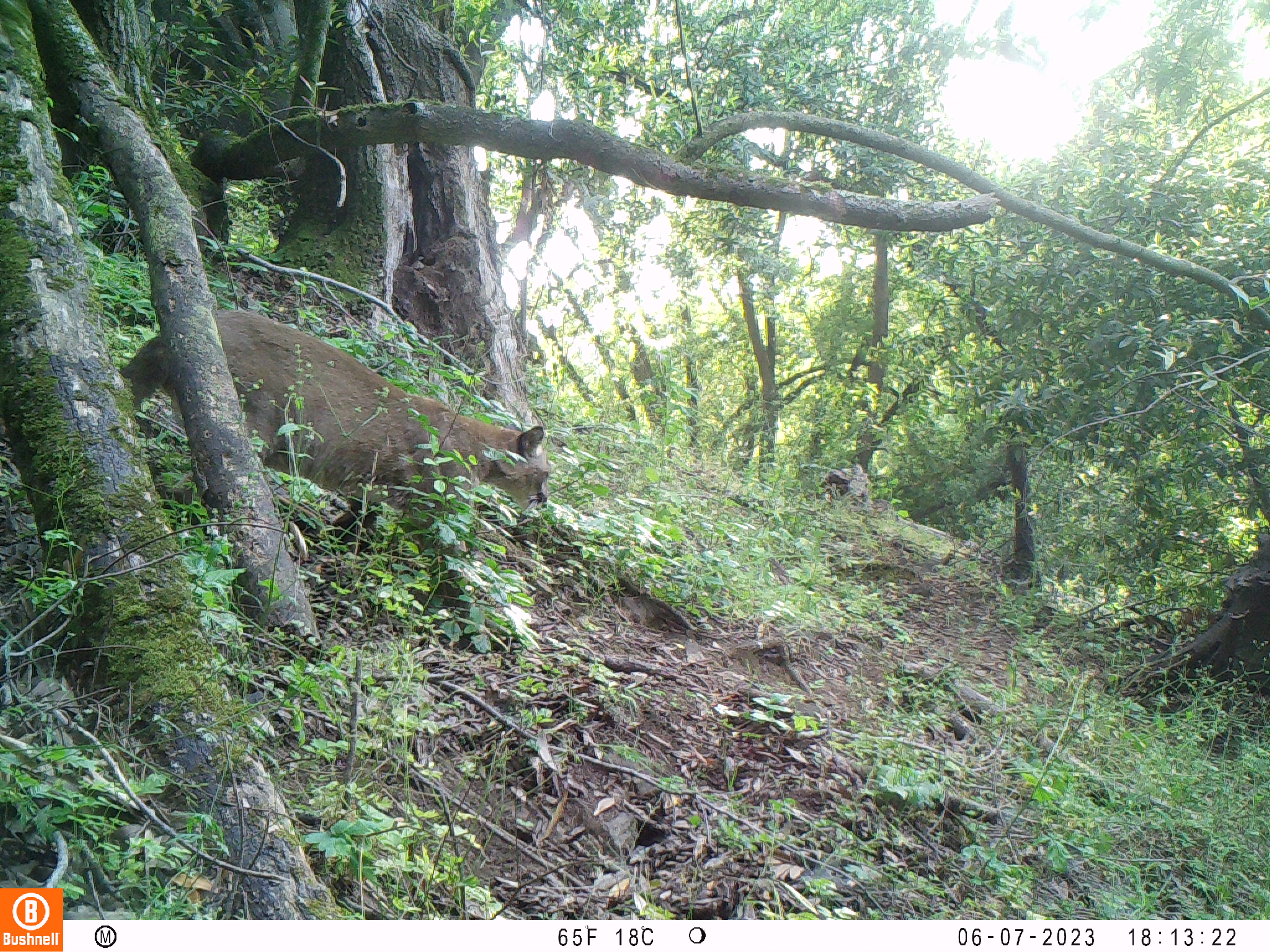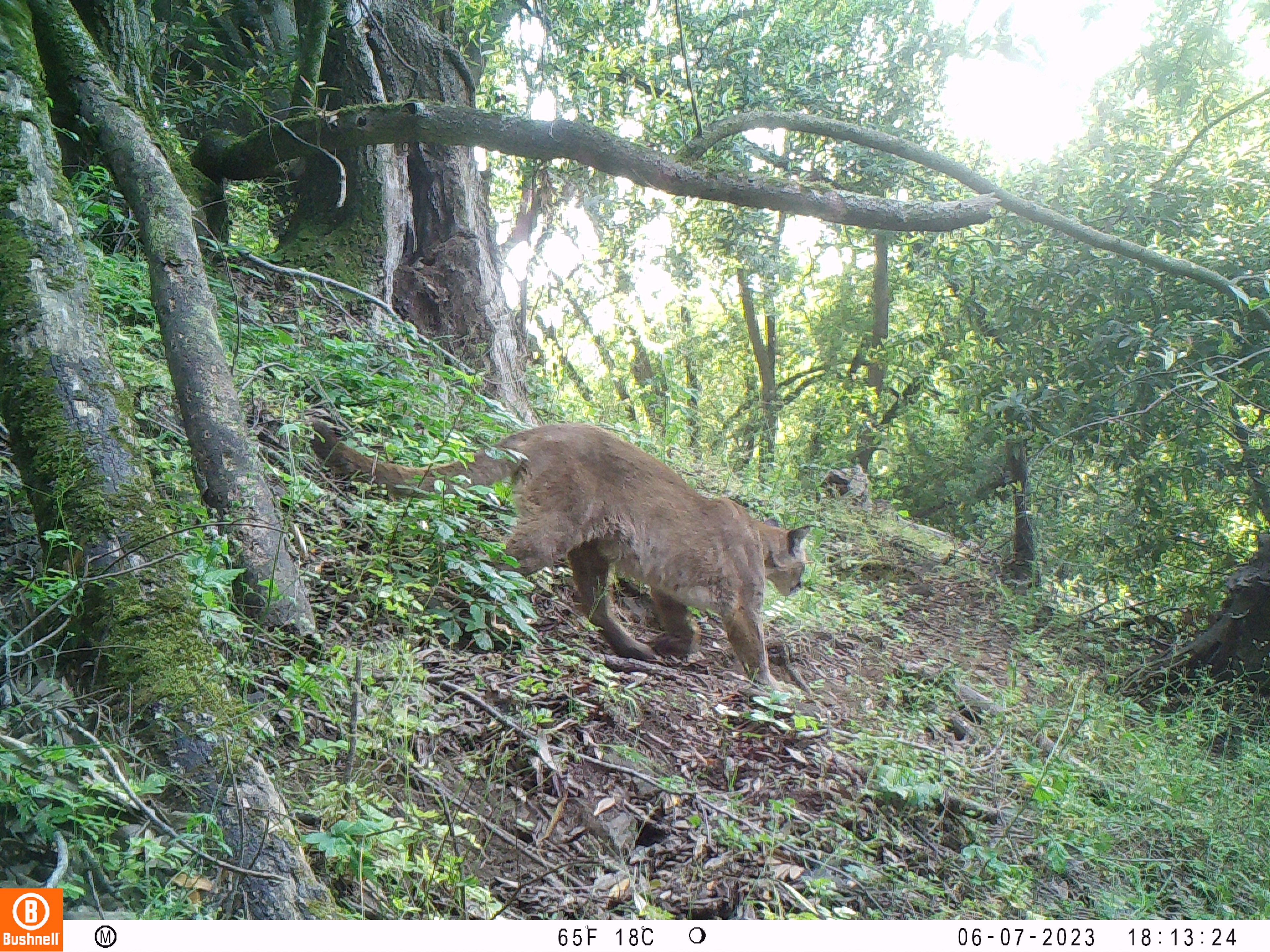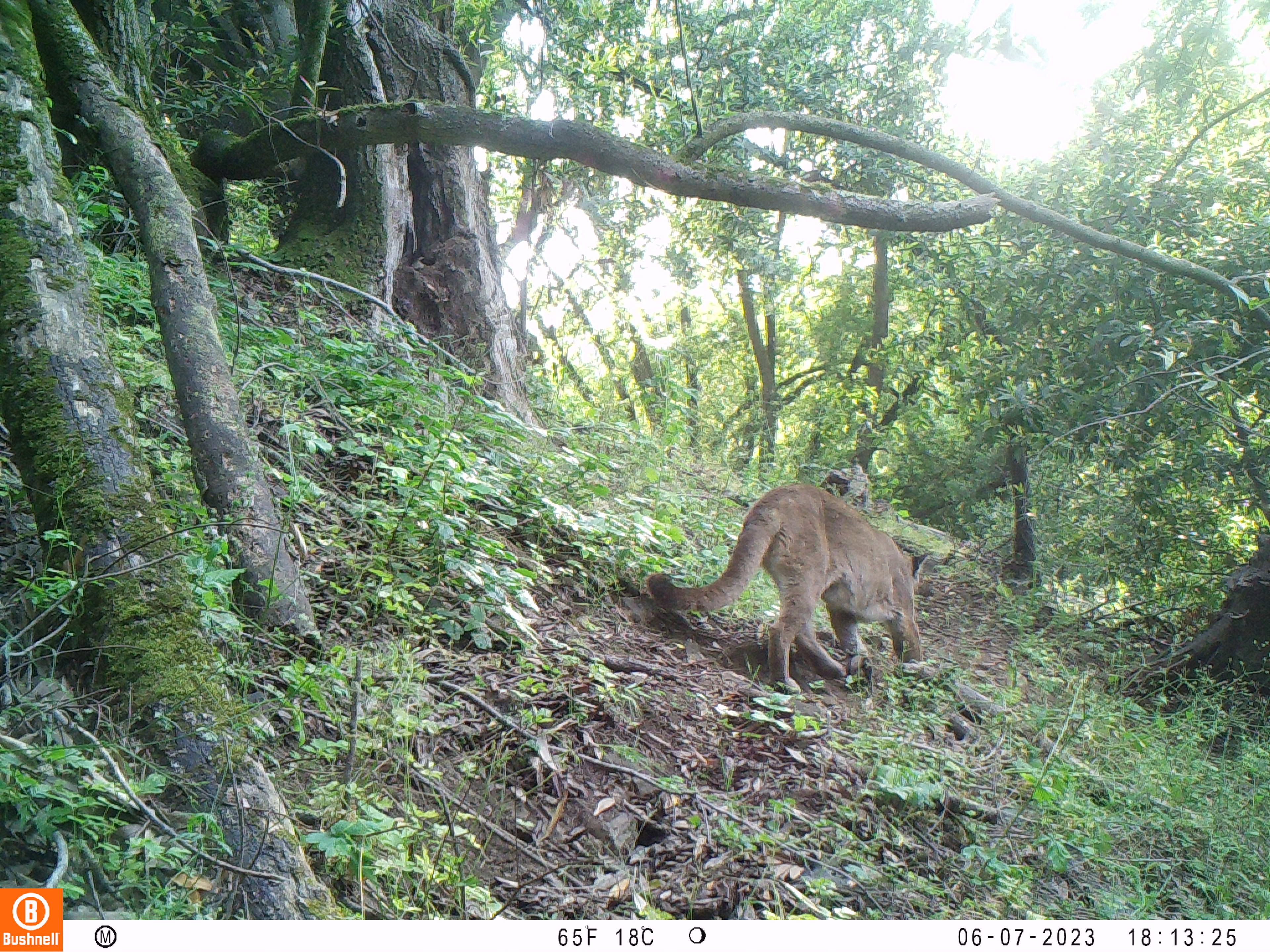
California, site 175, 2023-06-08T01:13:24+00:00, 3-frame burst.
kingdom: Animalia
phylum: Chordata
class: Mammalia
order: Carnivora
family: Felidae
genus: Puma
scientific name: Puma concolor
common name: puma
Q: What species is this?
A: Puma (Puma concolor).